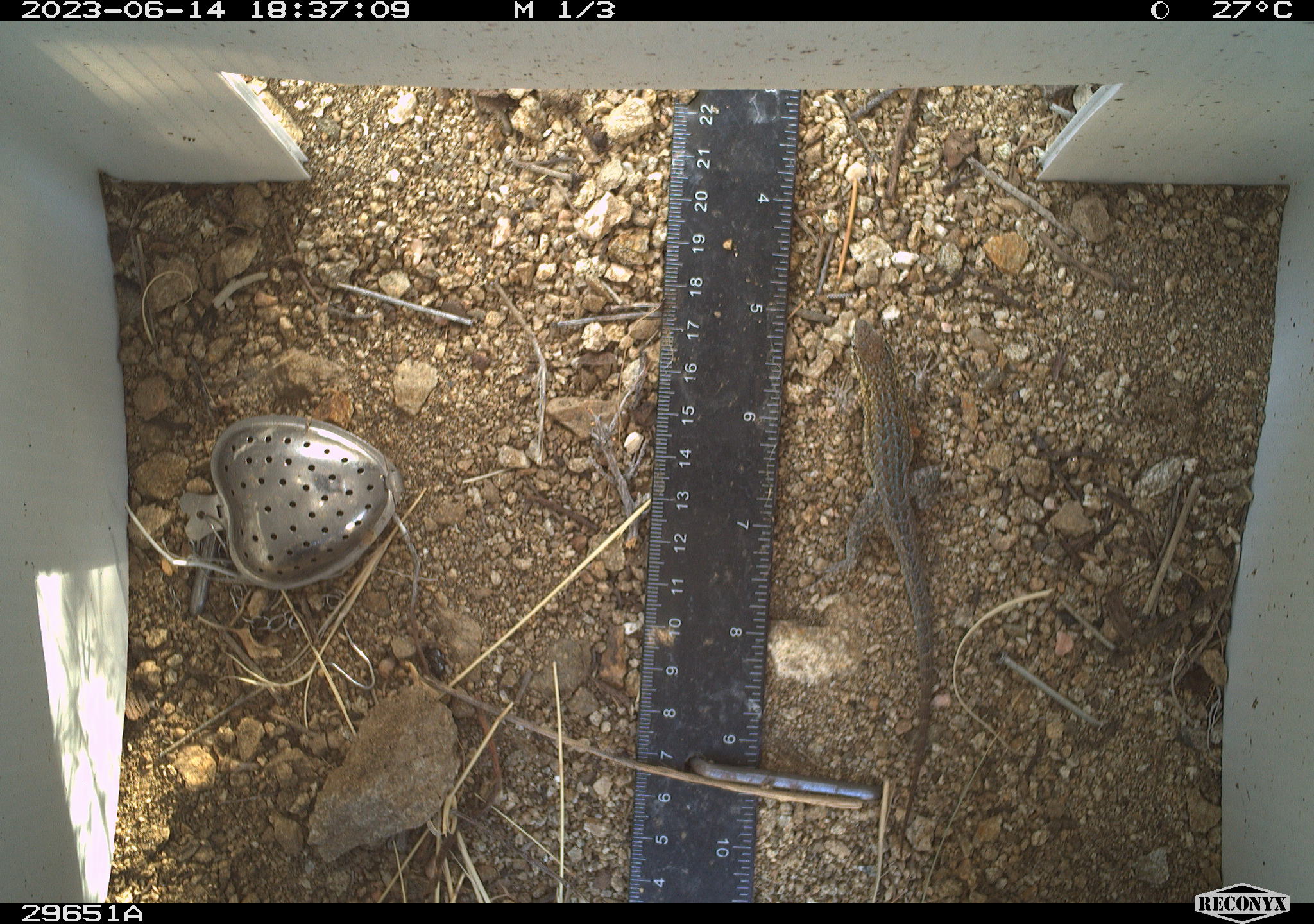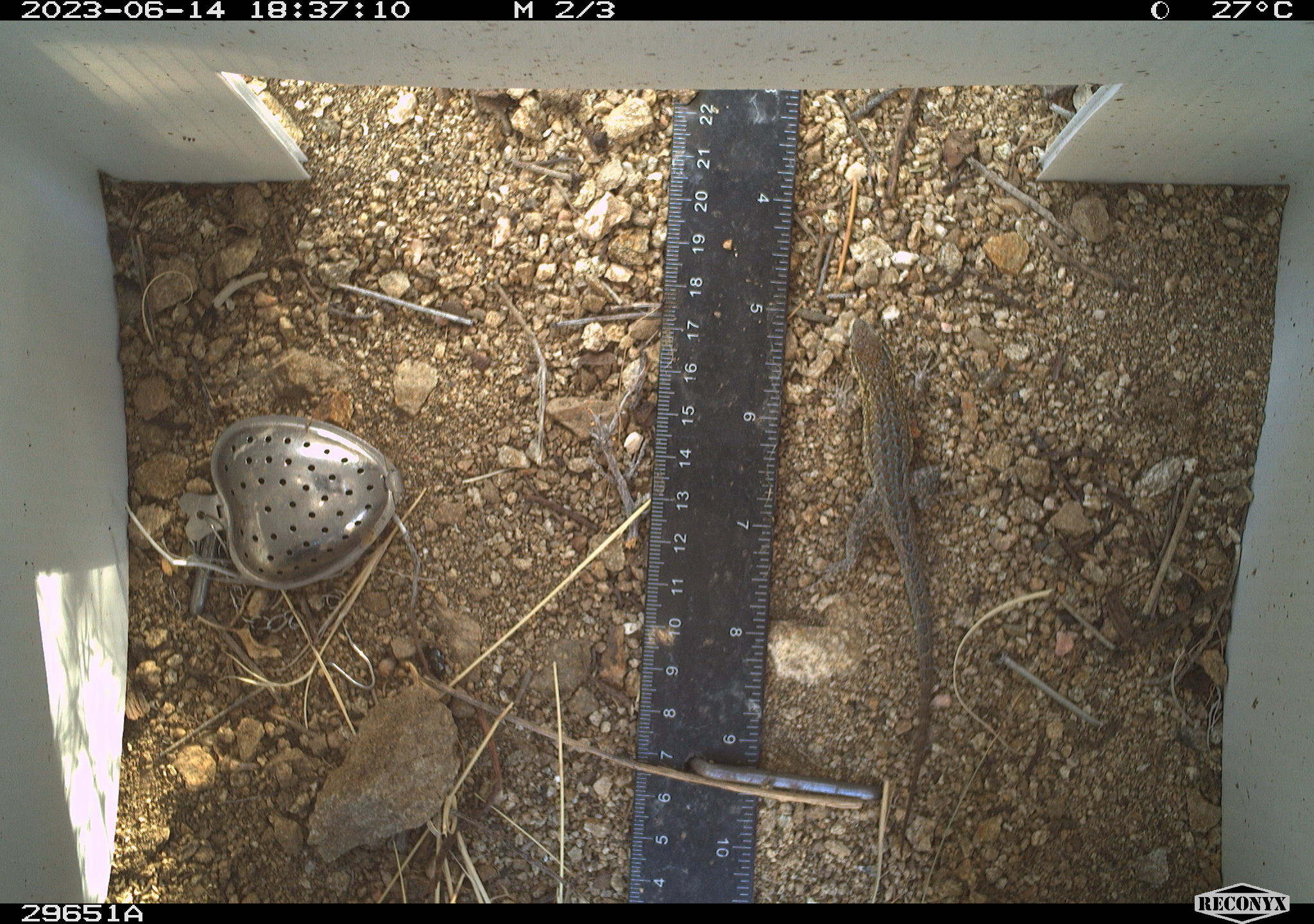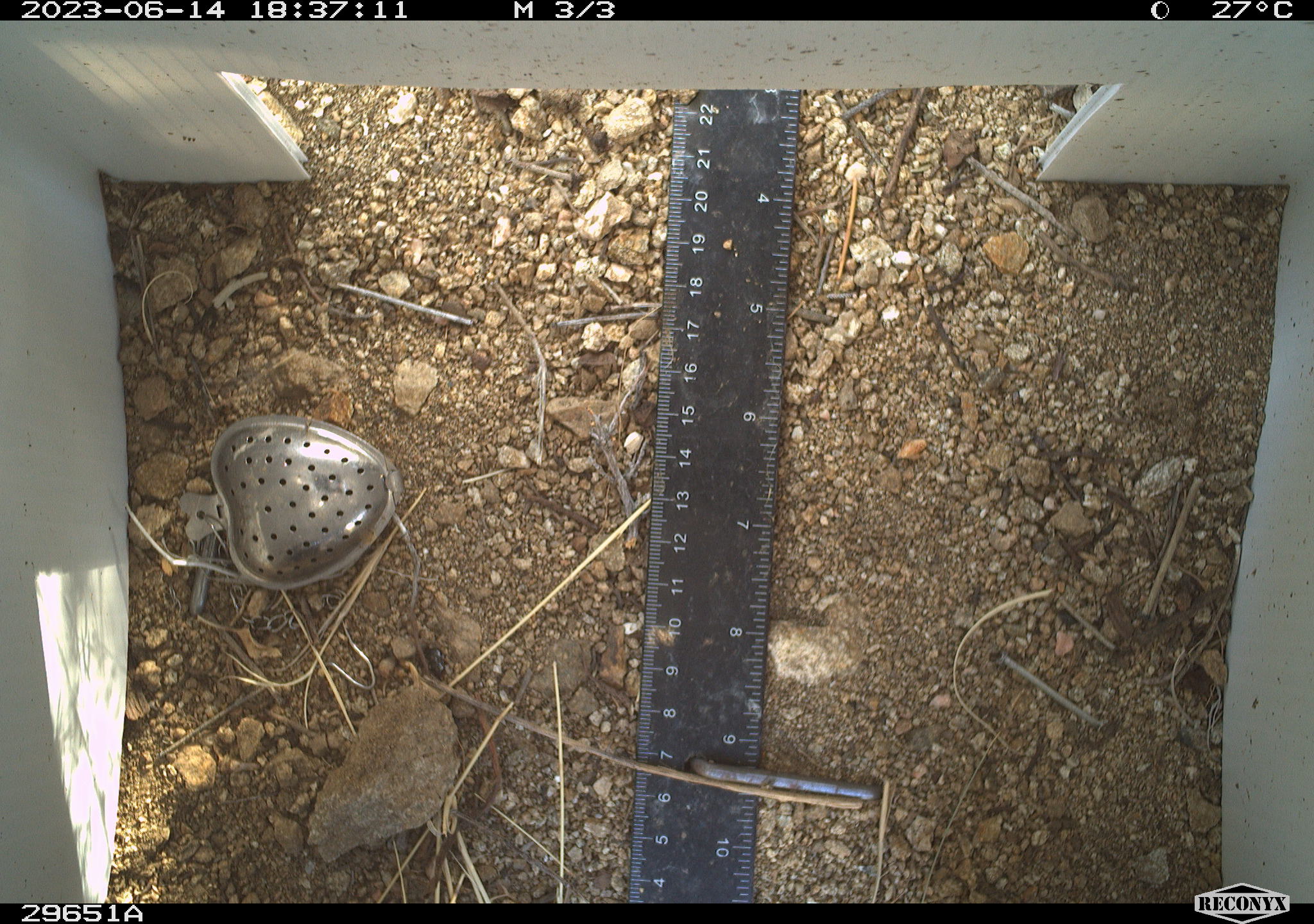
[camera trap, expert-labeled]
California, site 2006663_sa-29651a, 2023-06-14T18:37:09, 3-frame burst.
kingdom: Animalia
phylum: Chordata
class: Reptilia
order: Squamata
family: Phrynosomatidae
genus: Uta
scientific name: Uta stansburiana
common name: common side-blotched lizard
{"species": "common side-blotched lizard (Uta stansburiana)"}